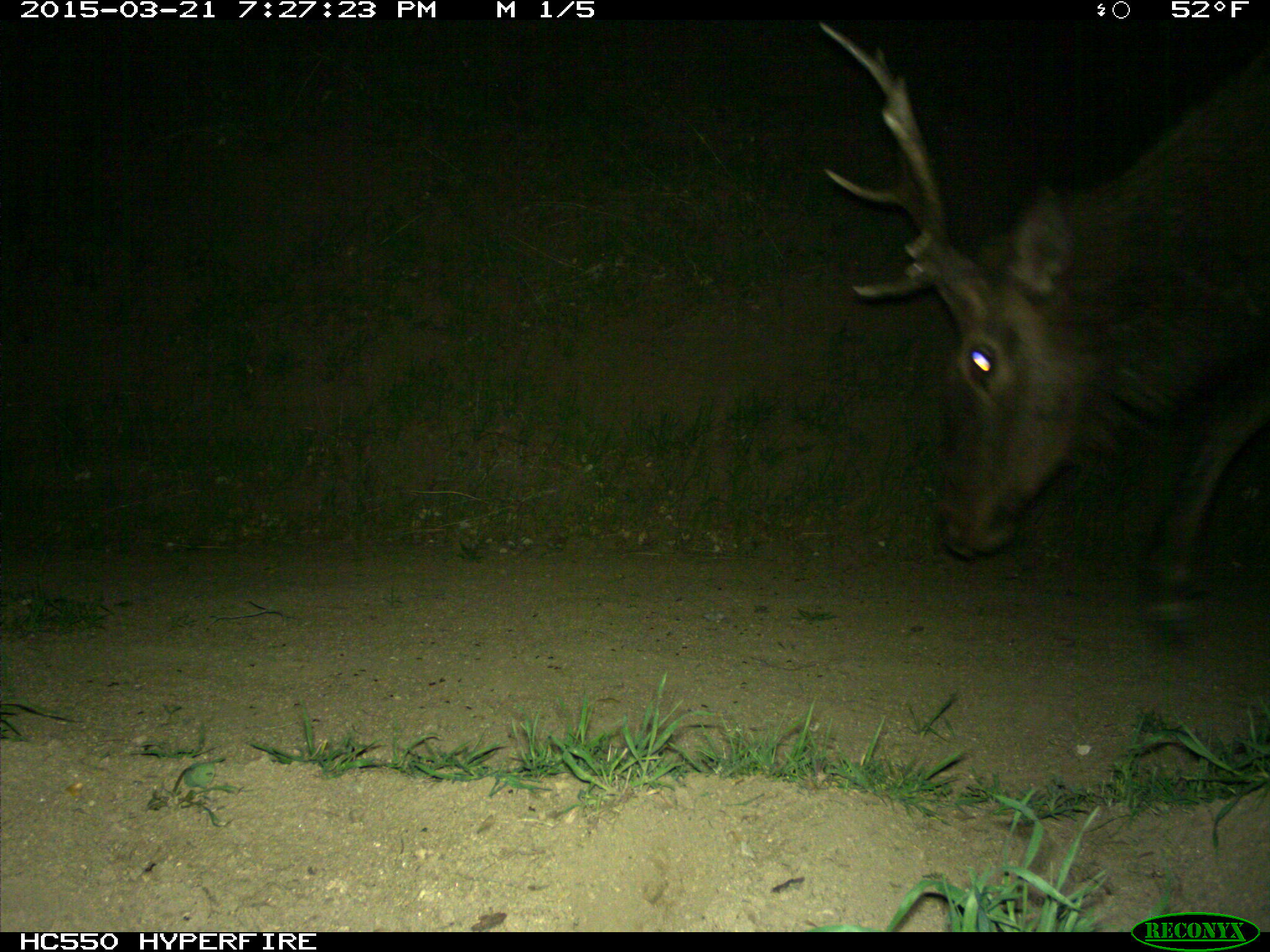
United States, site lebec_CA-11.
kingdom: Animalia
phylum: Chordata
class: Mammalia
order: Artiodactyla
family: Cervidae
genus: Cervus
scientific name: Cervus canadensis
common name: elk